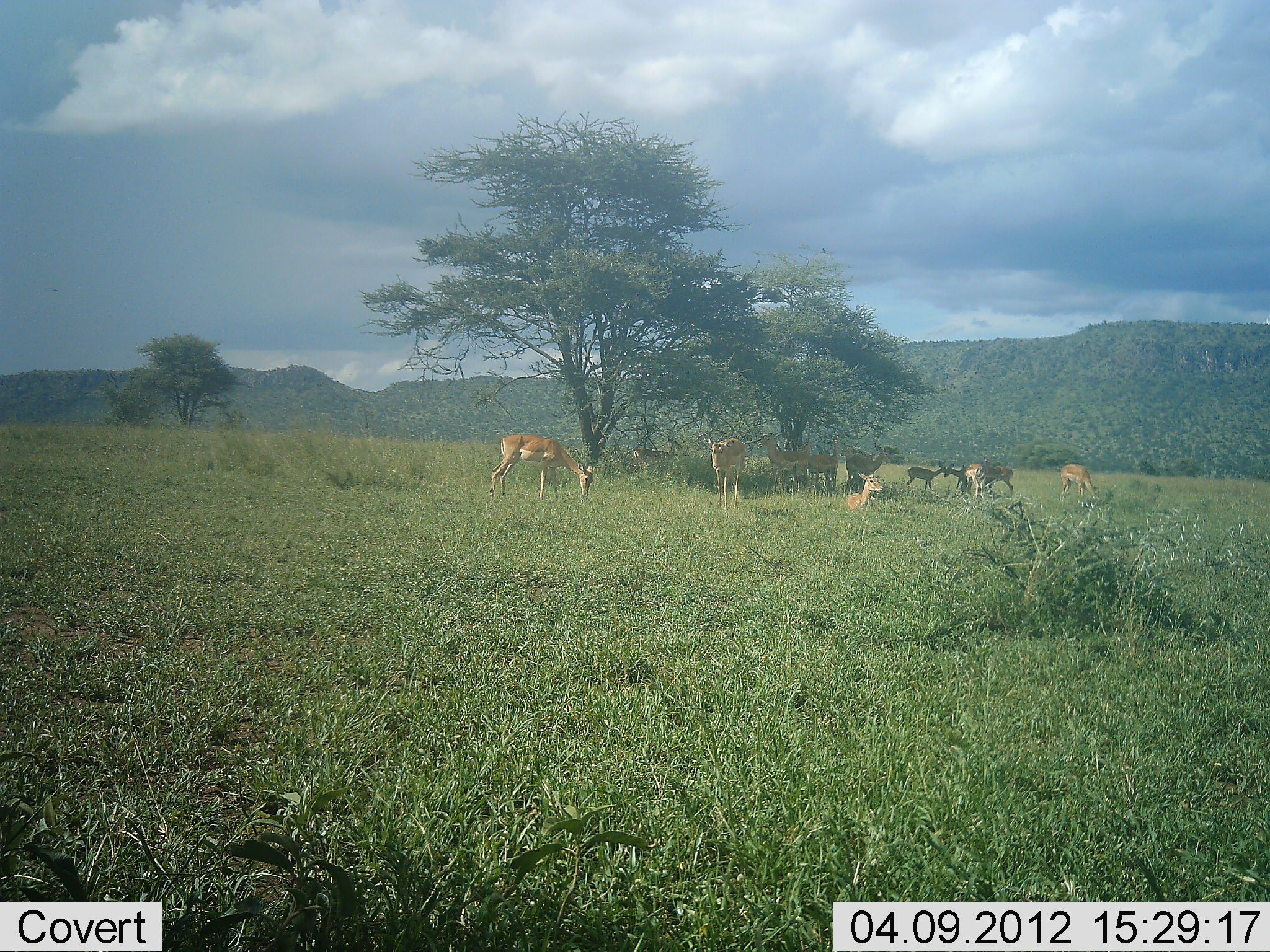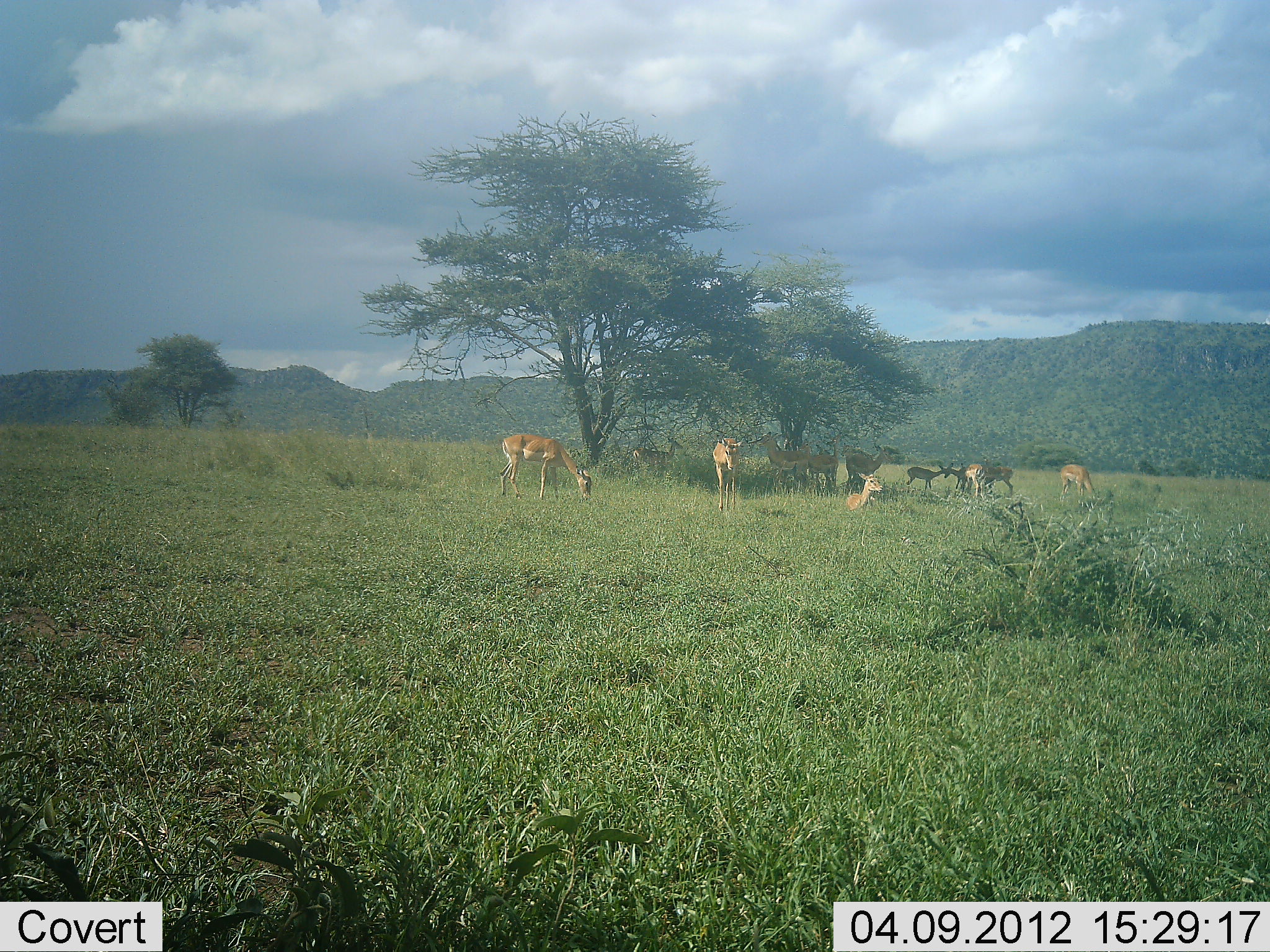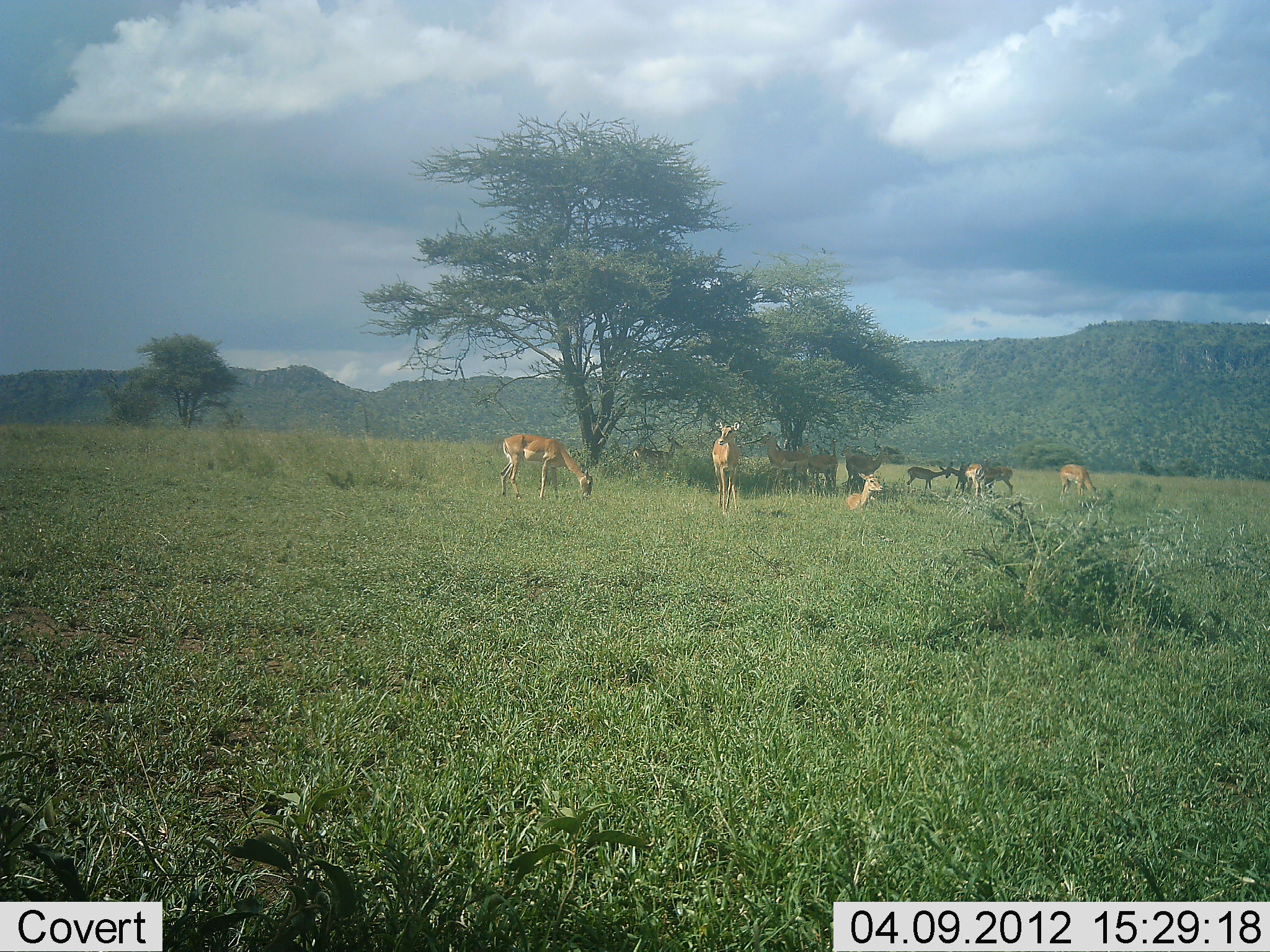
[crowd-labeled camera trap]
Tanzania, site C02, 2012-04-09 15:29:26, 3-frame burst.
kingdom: Animalia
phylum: Chordata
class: Mammalia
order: Artiodactyla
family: Bovidae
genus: Aepyceros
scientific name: Aepyceros melampus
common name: impala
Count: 11-50.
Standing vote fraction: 77%.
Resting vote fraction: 100%.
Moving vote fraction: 23%.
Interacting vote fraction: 0%.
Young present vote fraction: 23%.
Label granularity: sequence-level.